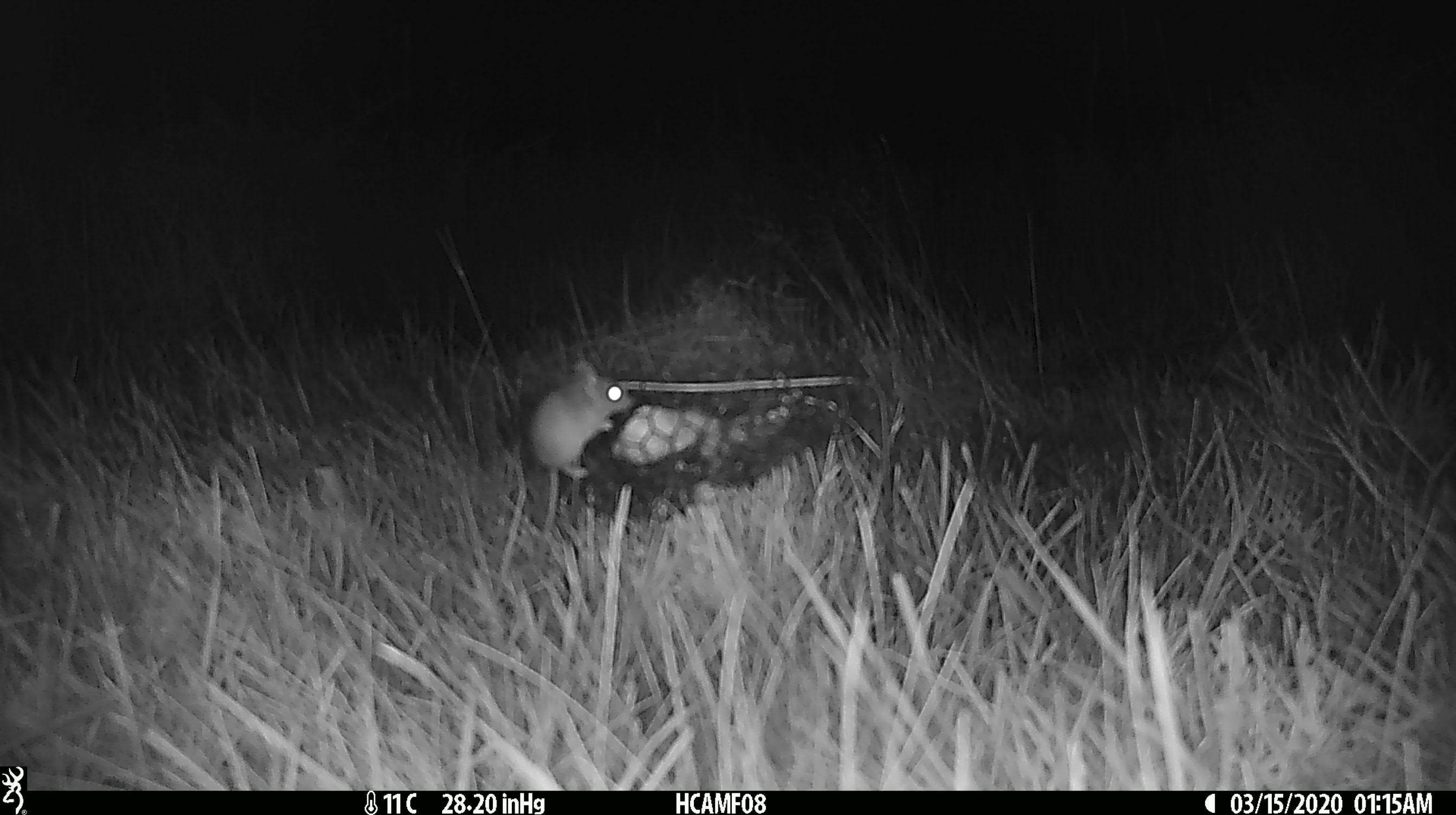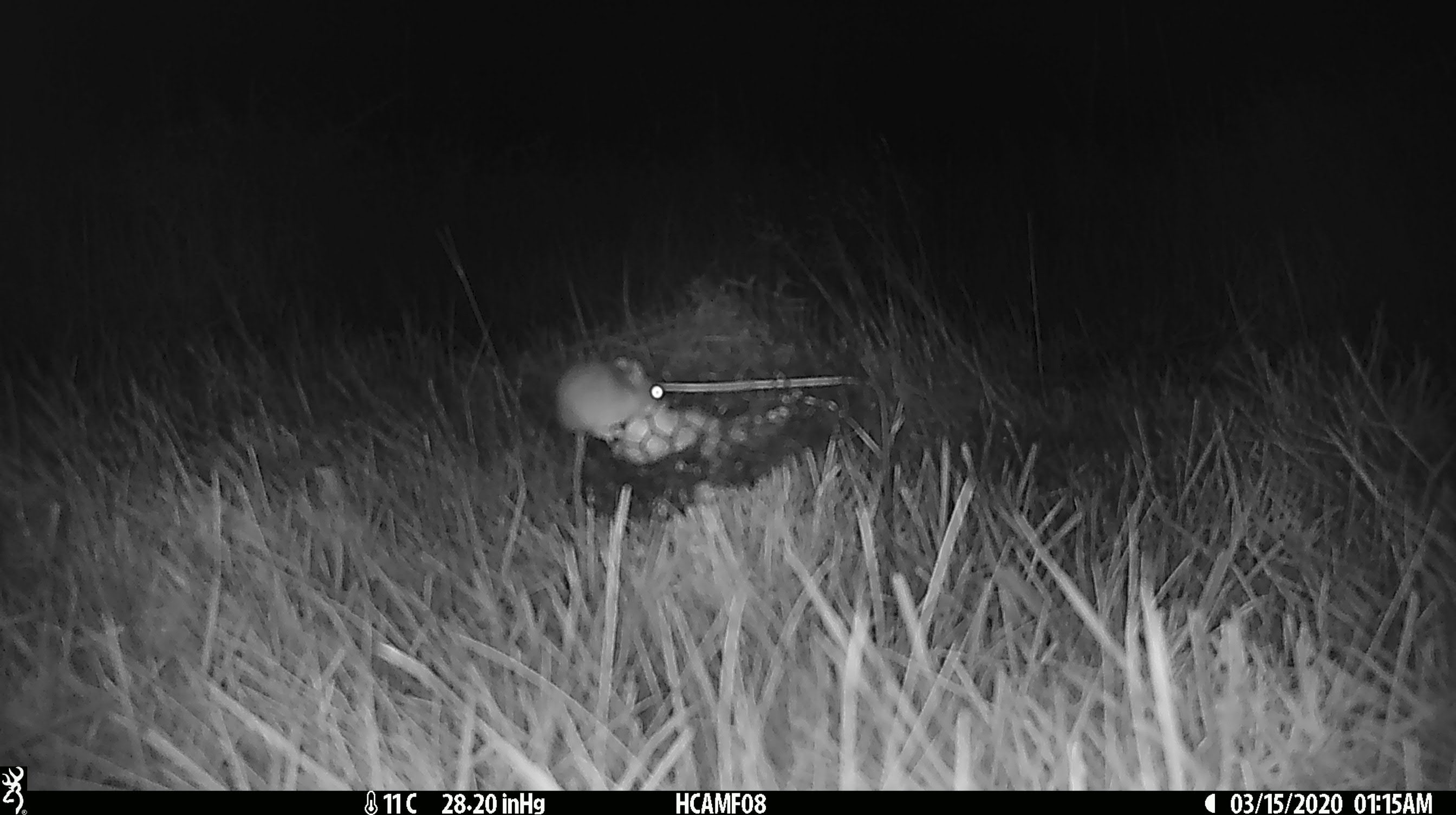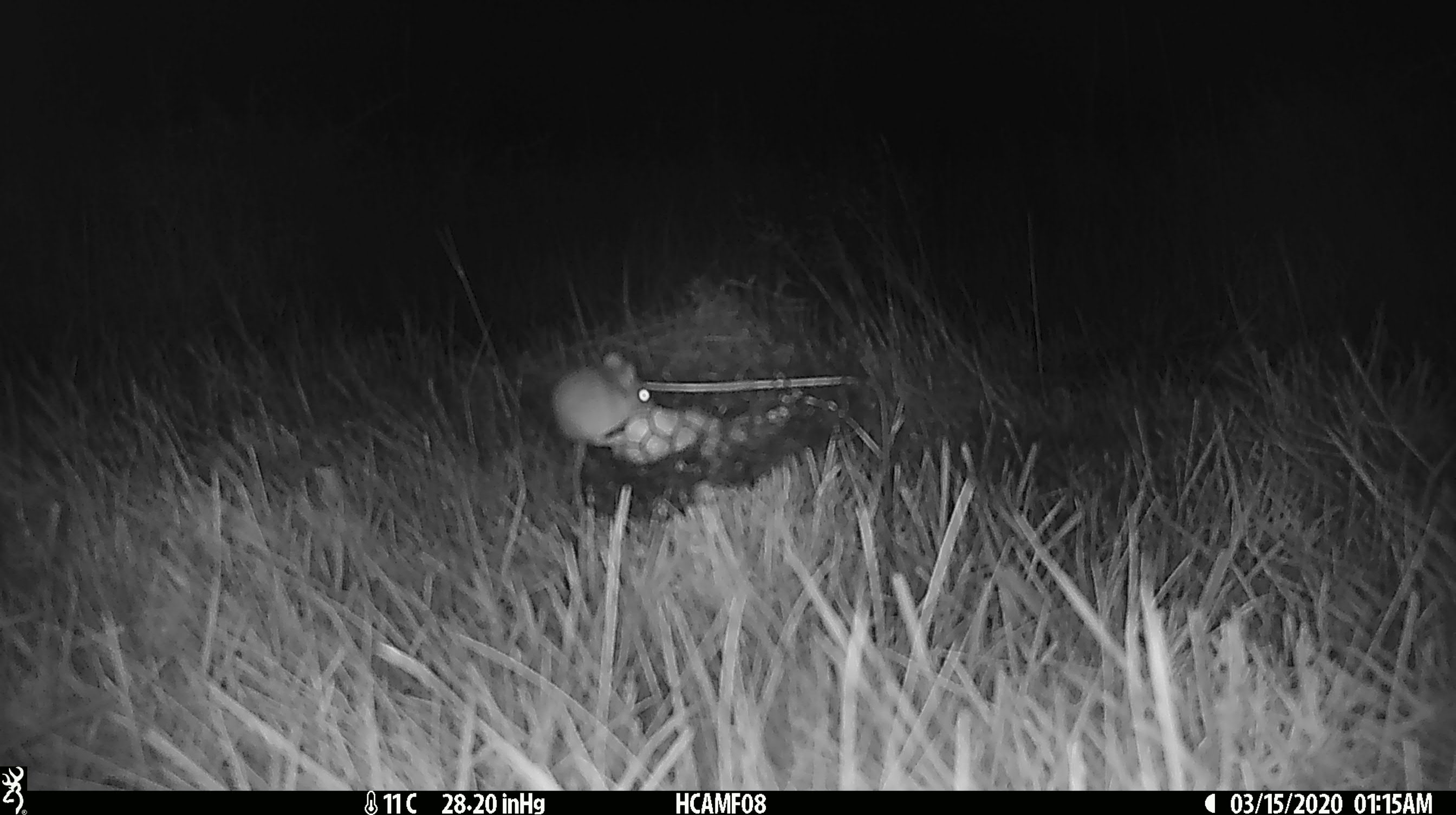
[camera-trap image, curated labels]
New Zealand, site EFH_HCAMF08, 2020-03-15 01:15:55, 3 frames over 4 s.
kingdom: Animalia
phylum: Chordata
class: Mammalia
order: Rodentia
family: Muridae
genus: Mus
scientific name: Mus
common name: mouse